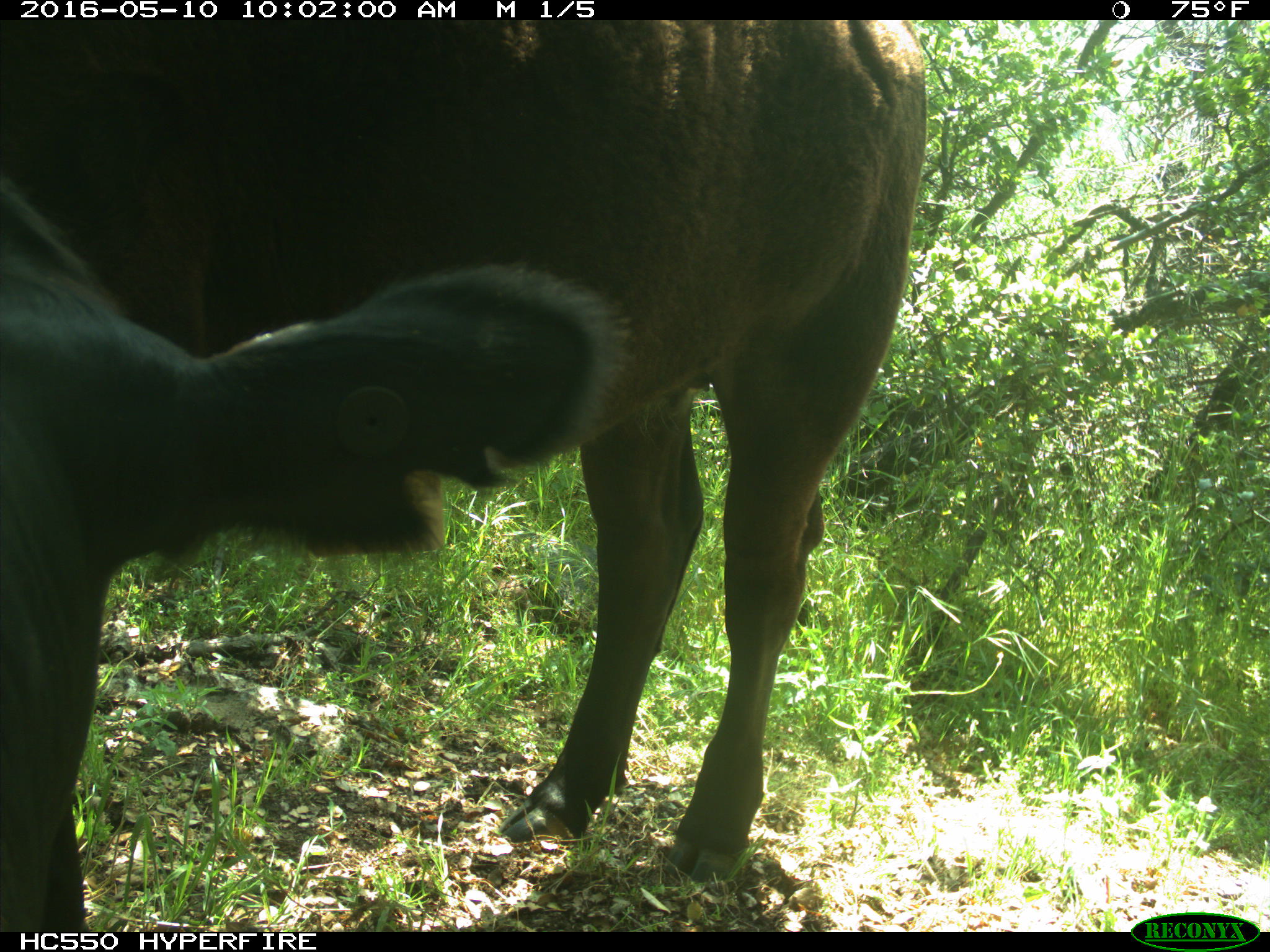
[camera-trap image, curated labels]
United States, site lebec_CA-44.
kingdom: Animalia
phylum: Chordata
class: Mammalia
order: Artiodactyla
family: Bovidae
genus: Bos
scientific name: Bos taurus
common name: domestic cow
Bos taurus (domestic cow).